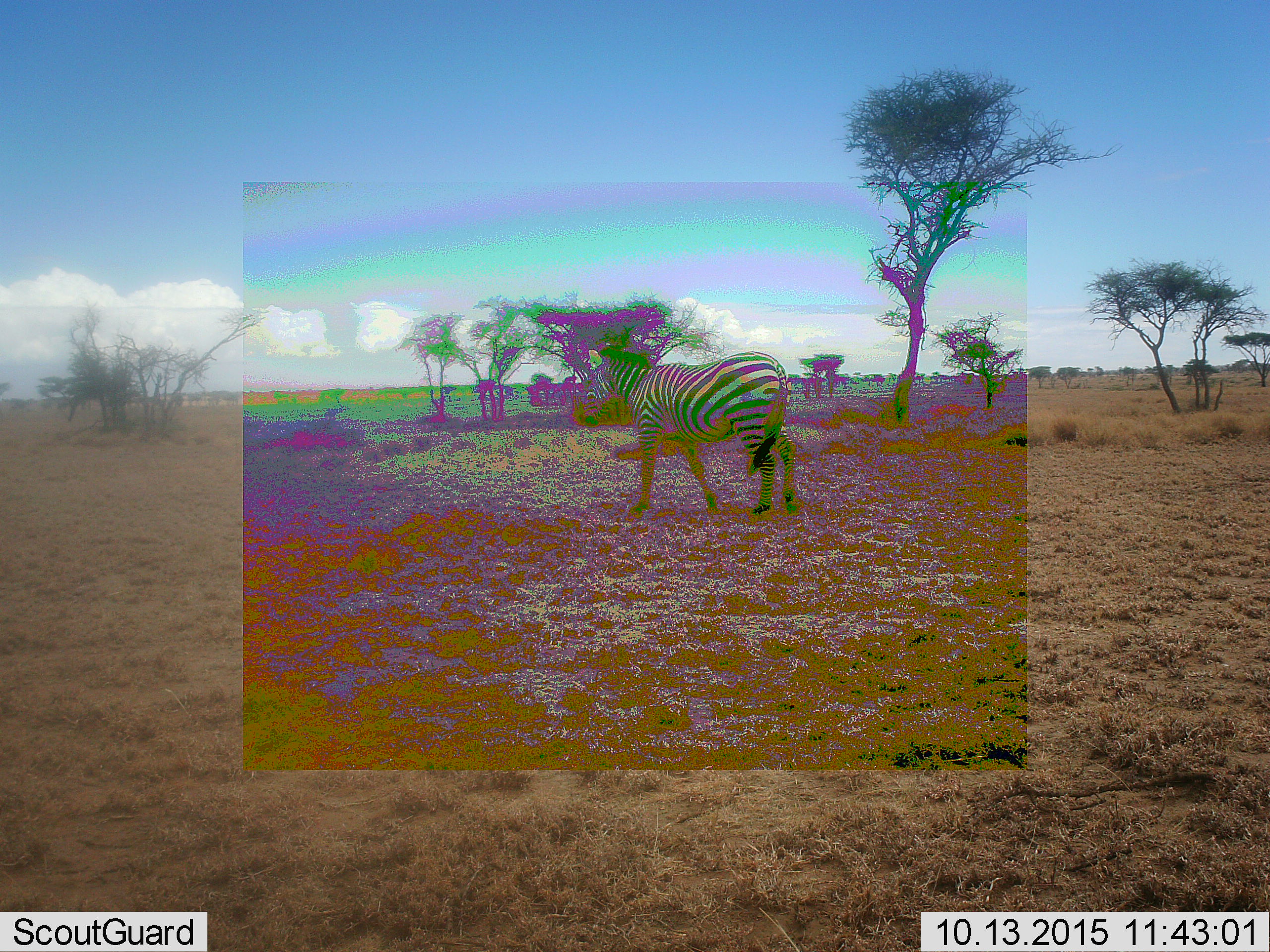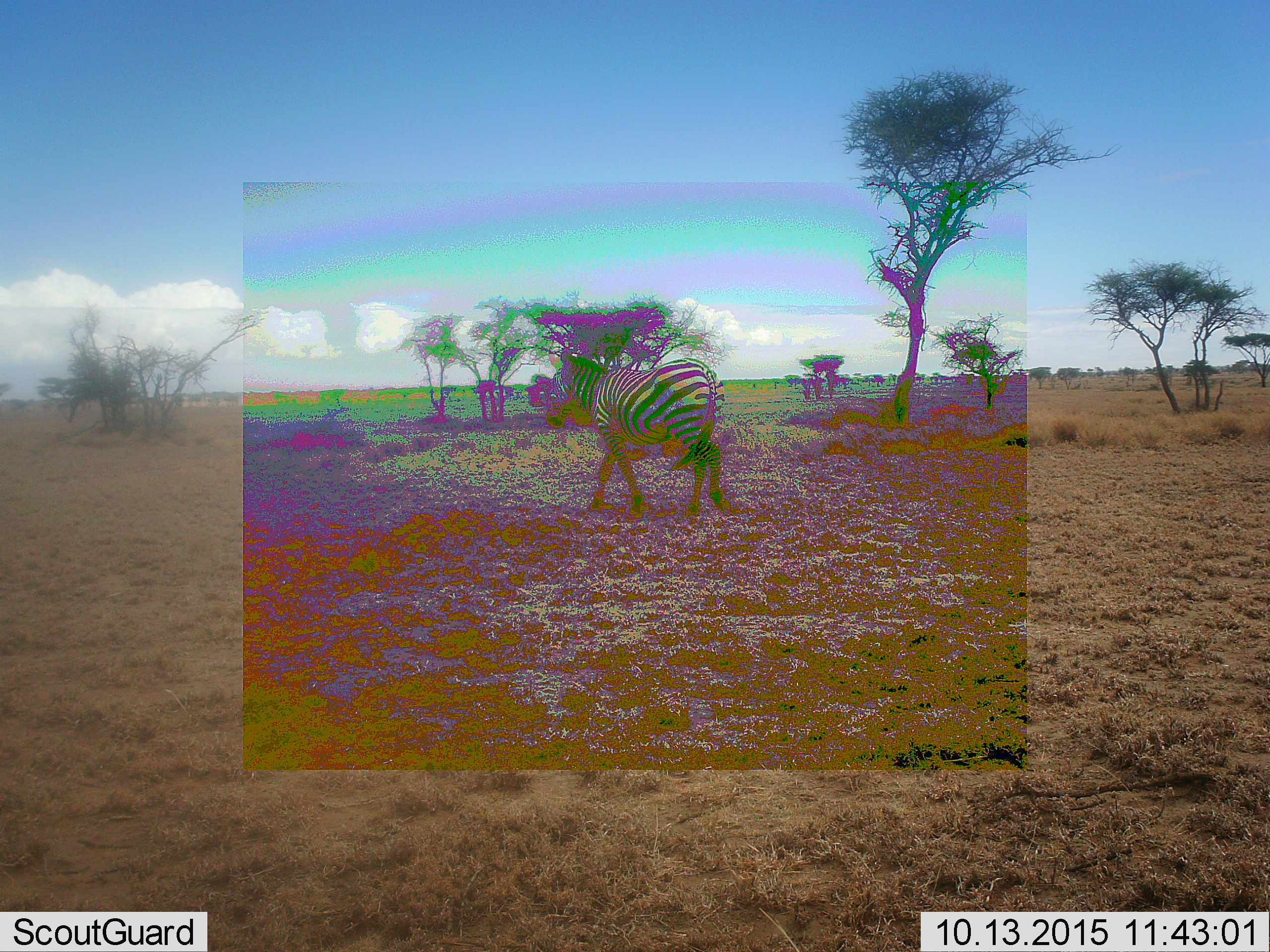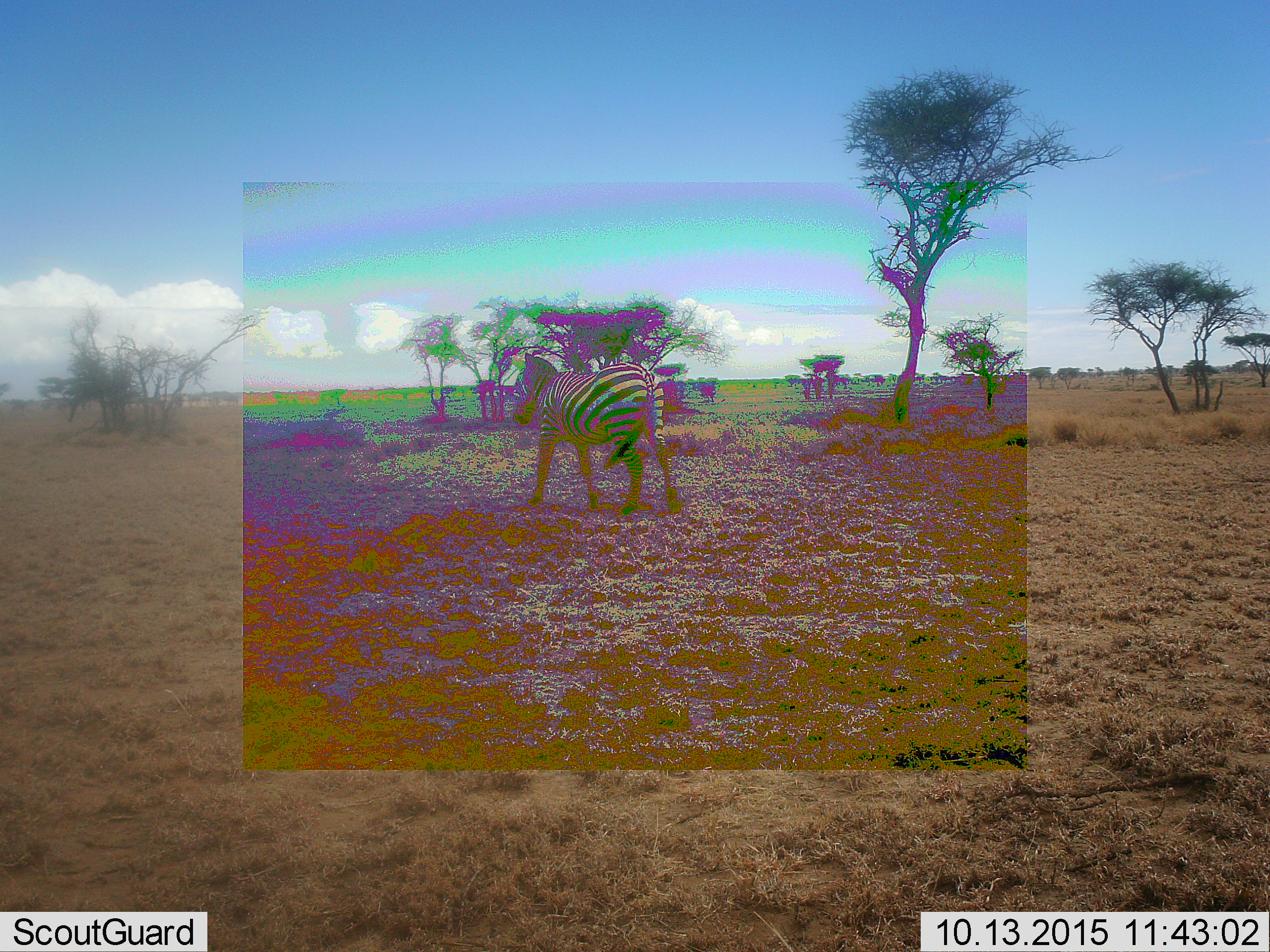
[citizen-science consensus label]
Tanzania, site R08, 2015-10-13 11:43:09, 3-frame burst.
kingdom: Animalia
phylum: Chordata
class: Mammalia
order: Perissodactyla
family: Equidae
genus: Equus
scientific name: Equus quagga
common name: plains zebra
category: zebra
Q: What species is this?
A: Zebra (plains zebra) (Equus quagga).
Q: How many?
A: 1.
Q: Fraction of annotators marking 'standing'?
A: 0%.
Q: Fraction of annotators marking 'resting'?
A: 0%.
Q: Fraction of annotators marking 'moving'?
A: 100%.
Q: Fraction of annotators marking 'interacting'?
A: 0%.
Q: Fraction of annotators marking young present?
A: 0%.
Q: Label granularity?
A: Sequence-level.